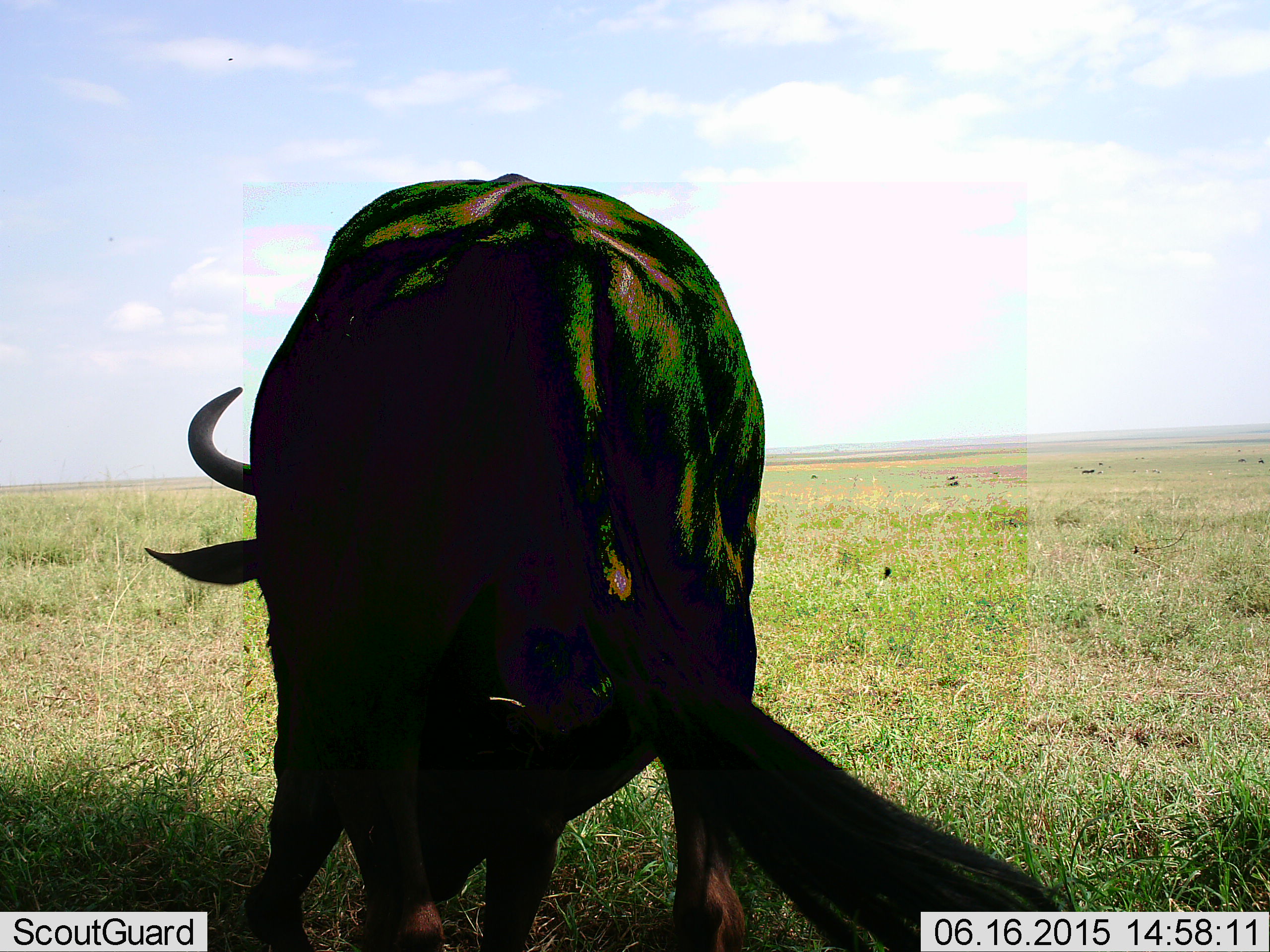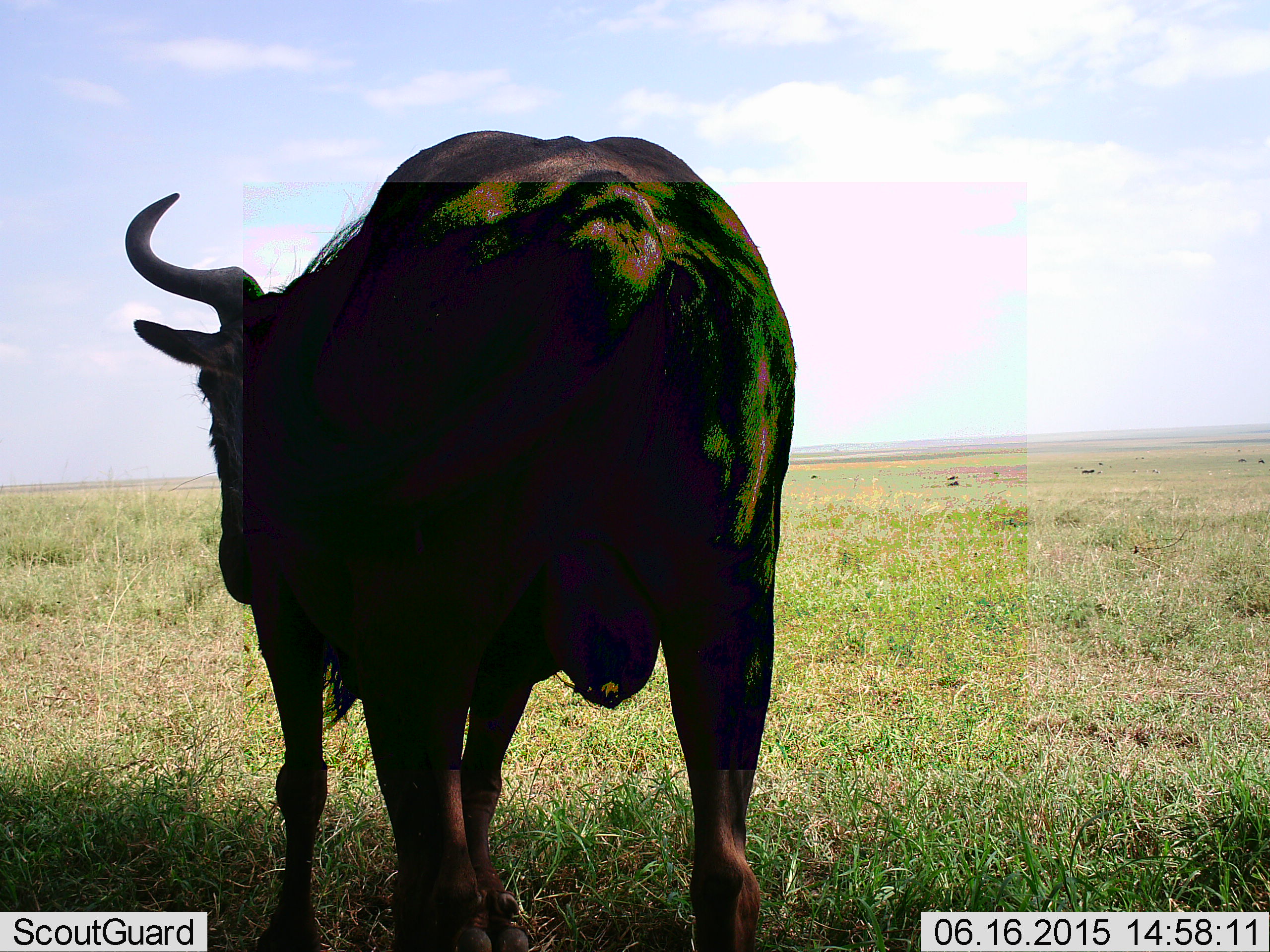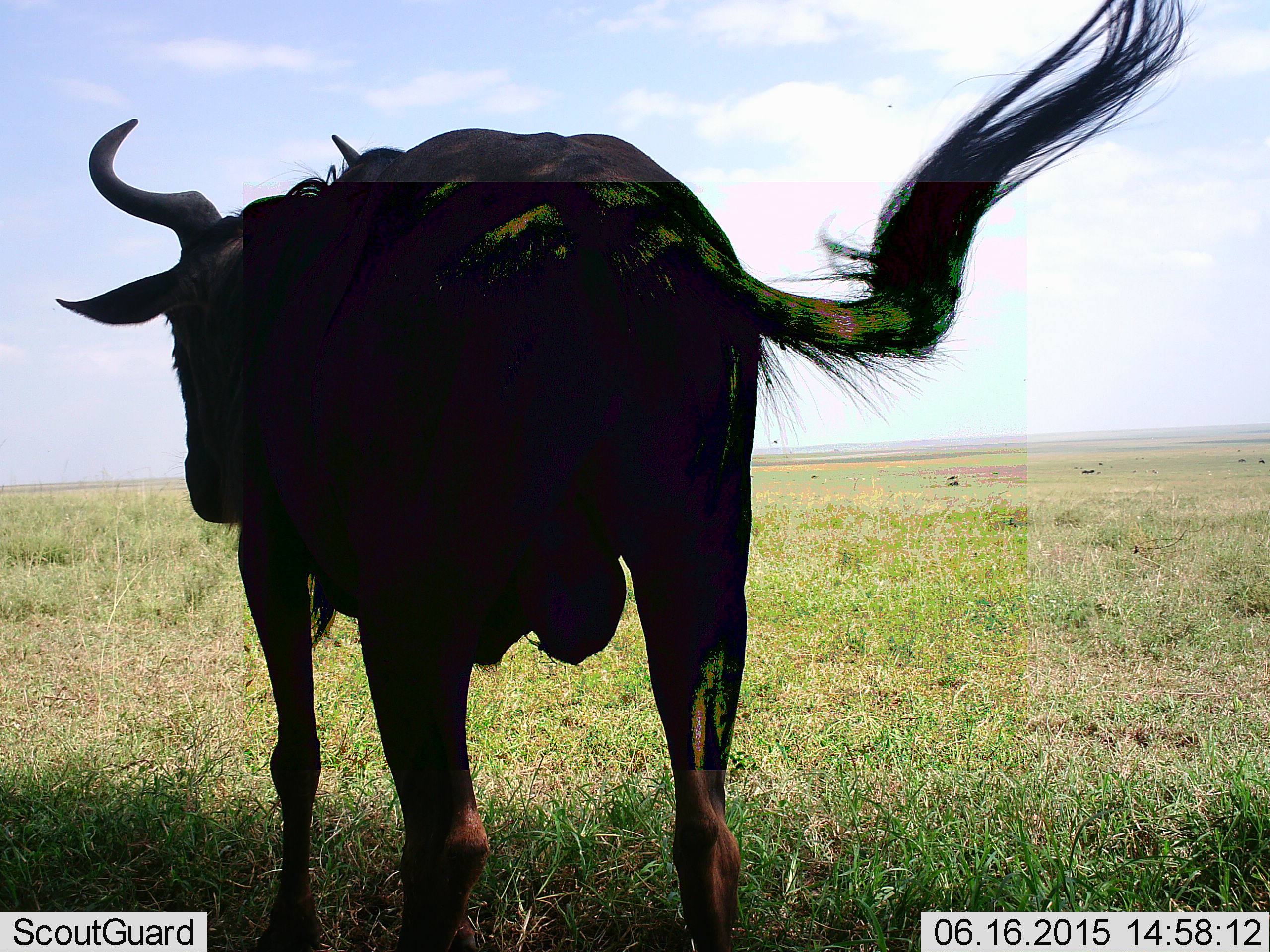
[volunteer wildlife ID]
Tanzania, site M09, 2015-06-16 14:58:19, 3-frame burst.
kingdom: Animalia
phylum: Chordata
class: Mammalia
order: Artiodactyla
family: Bovidae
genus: Connochaetes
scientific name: Connochaetes taurinus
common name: blue wildebeest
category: wildebeest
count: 1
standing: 80%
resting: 0%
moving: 10%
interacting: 0%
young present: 0%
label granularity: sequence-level